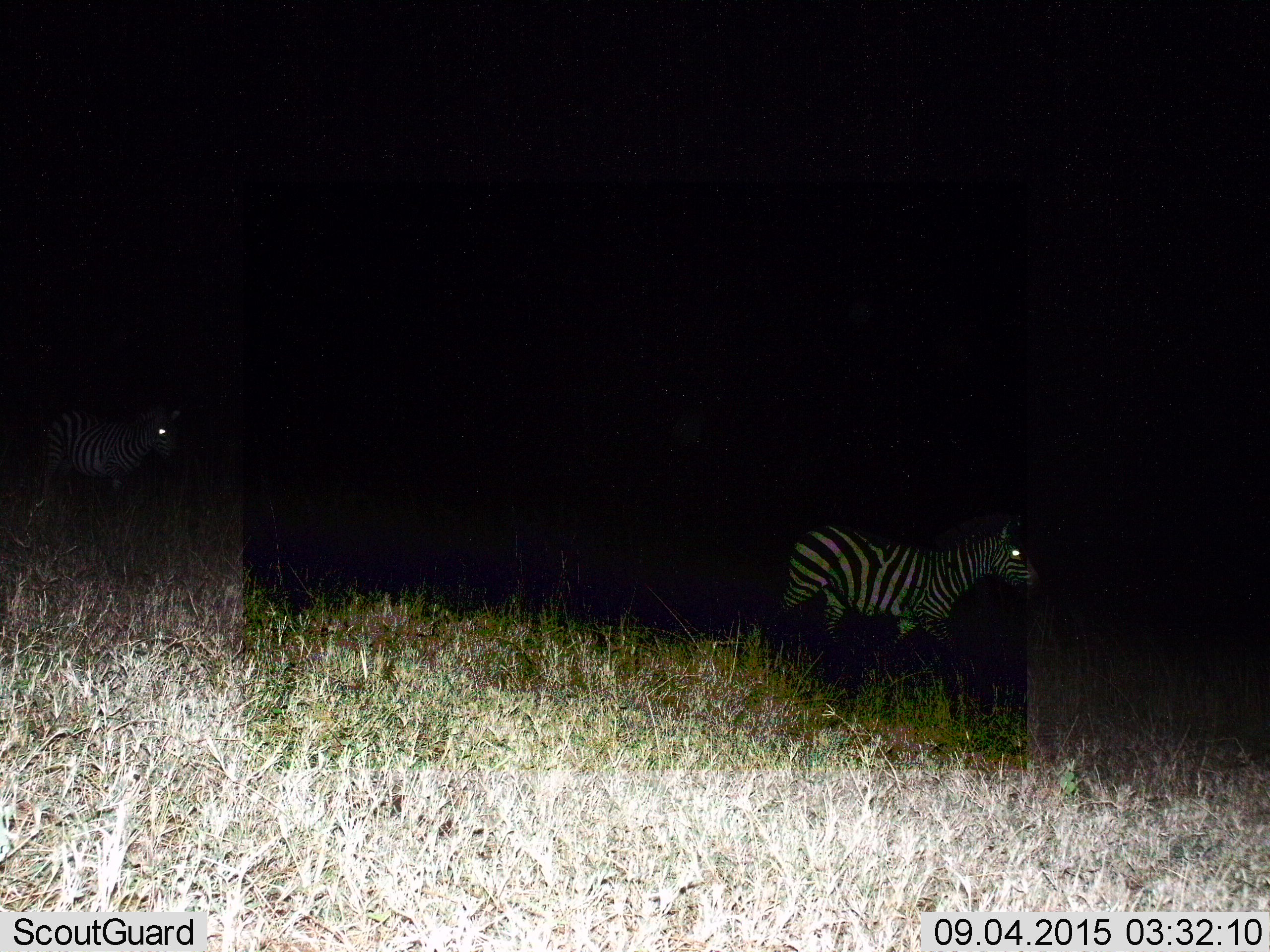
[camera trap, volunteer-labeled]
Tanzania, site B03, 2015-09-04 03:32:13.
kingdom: Animalia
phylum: Chordata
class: Mammalia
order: Perissodactyla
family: Equidae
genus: Equus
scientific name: Equus quagga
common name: plains zebra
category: zebra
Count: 2.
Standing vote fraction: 35%.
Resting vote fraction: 0%.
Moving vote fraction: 70%.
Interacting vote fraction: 0%.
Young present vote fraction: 0%.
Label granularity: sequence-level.